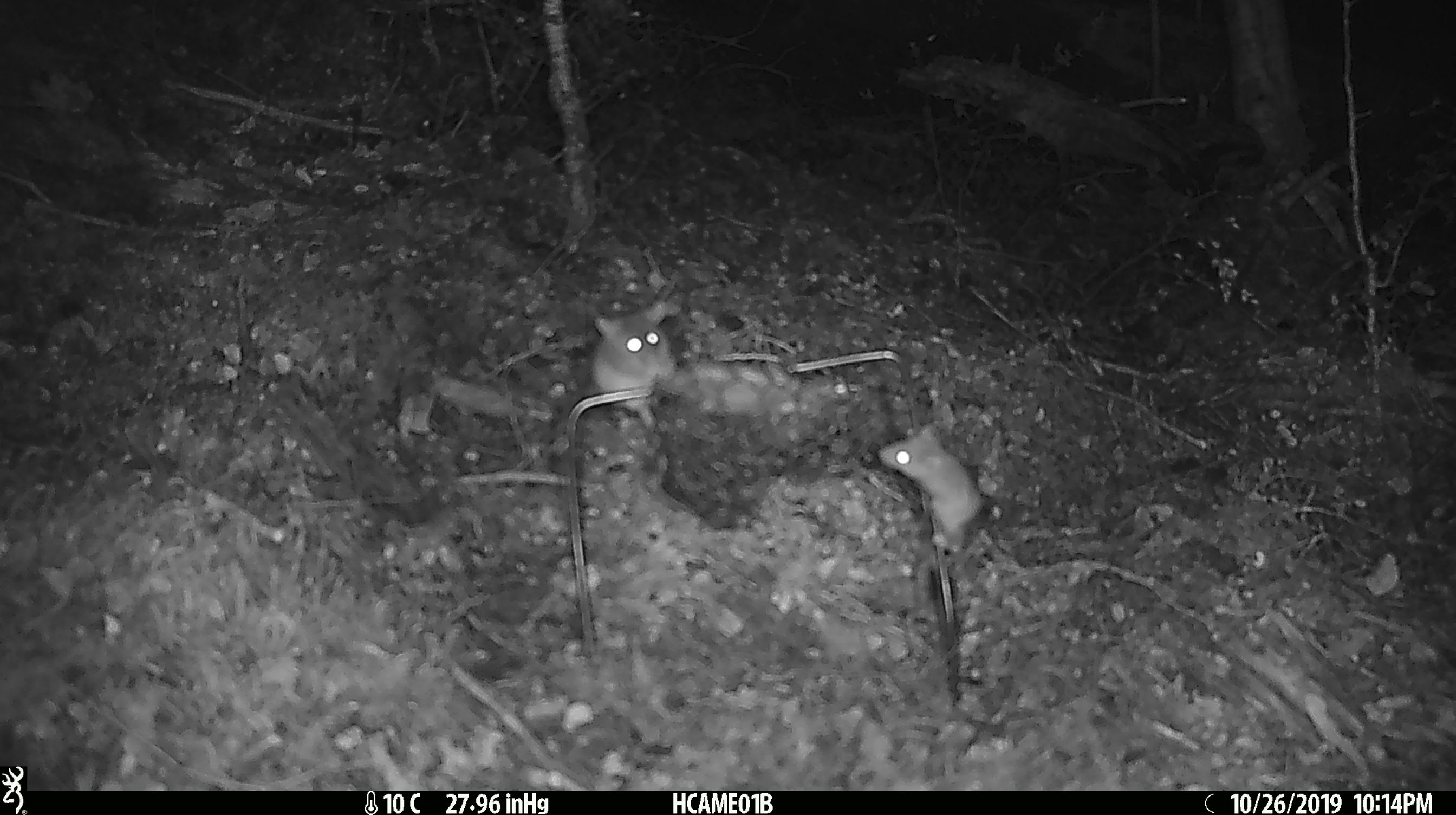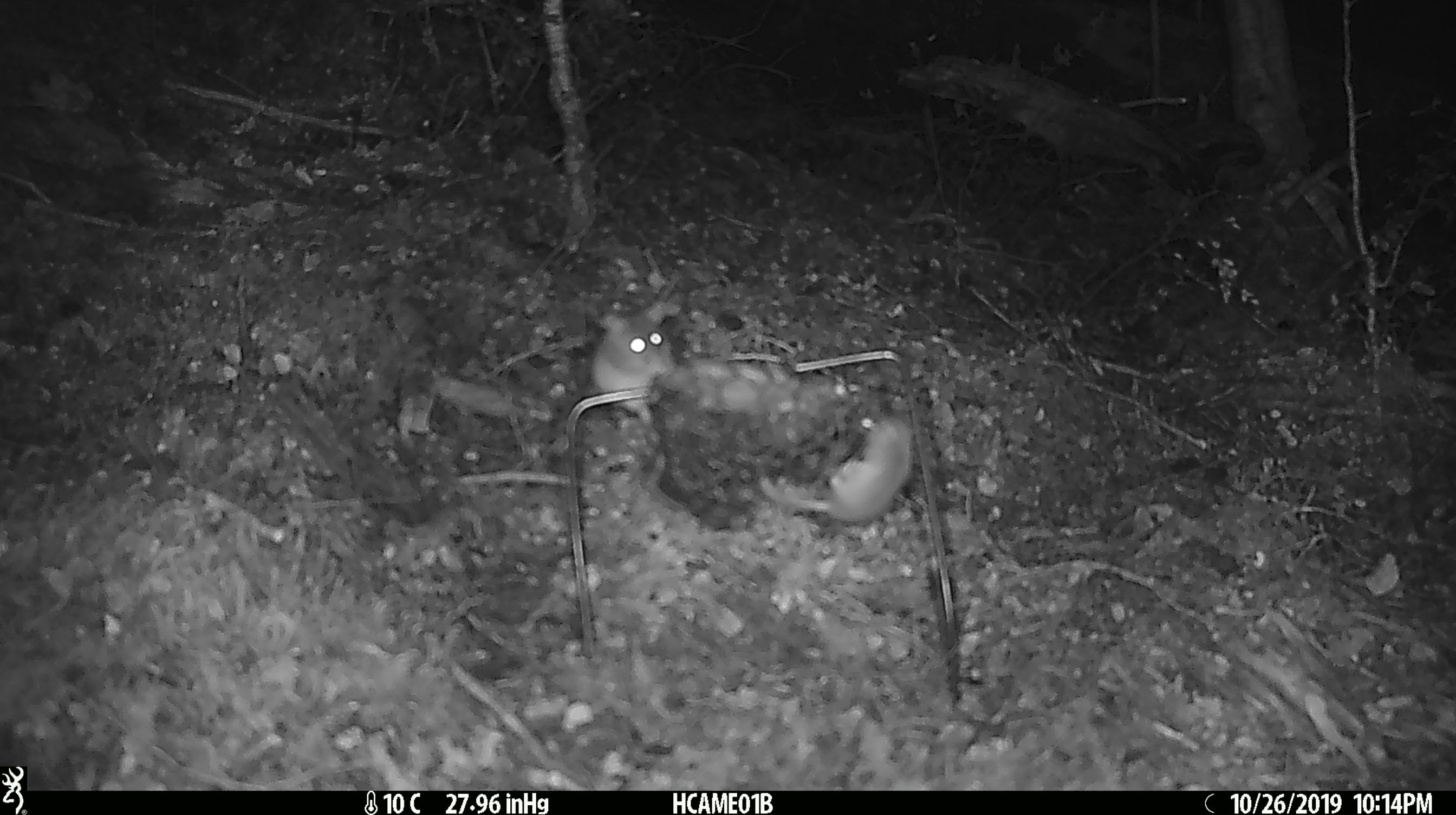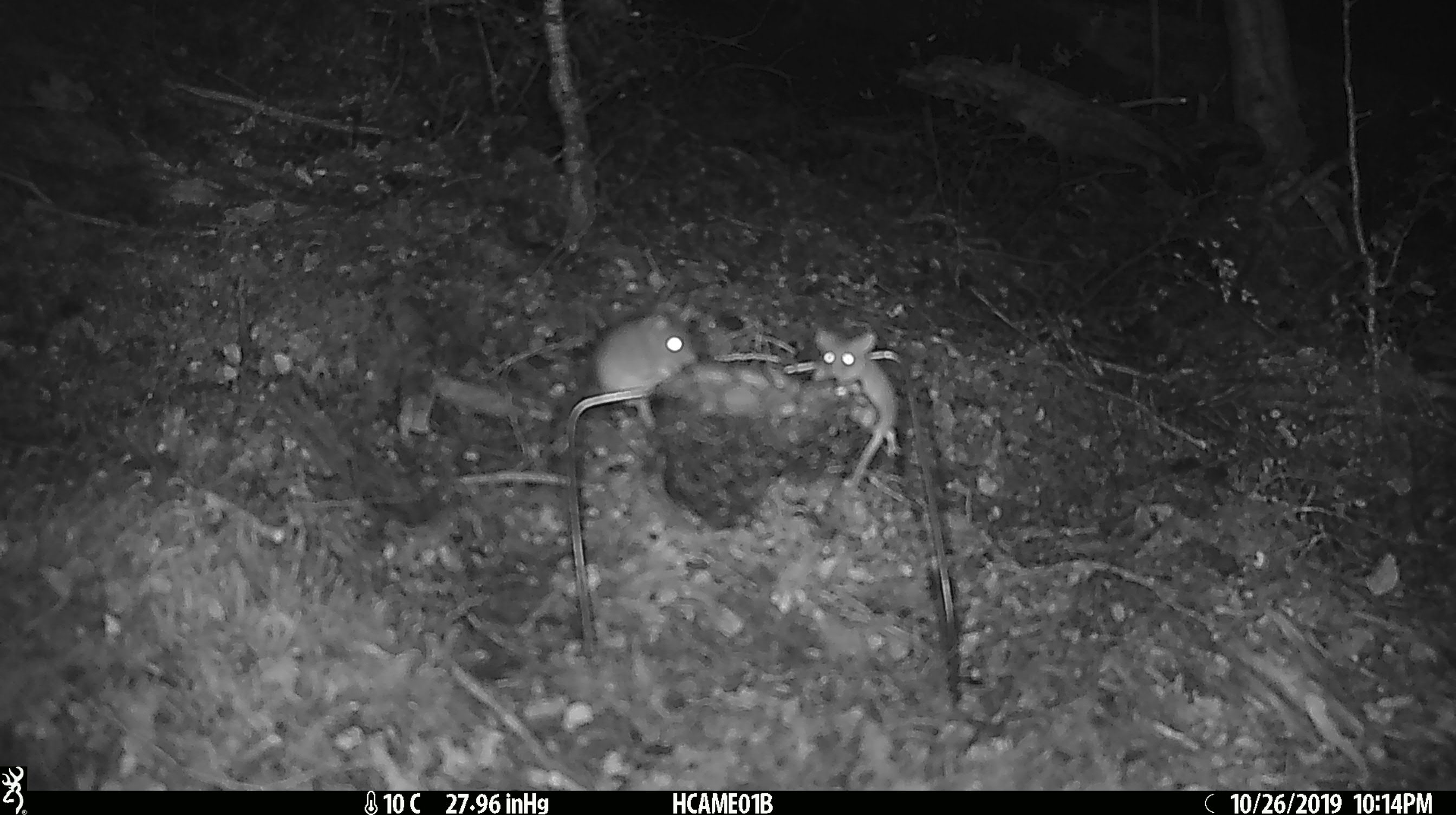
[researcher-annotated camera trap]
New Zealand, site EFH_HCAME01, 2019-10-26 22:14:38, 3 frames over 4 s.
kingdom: Animalia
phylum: Chordata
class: Mammalia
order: Rodentia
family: Muridae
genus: Mus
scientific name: Mus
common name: mouse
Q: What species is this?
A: Mouse (Mus).